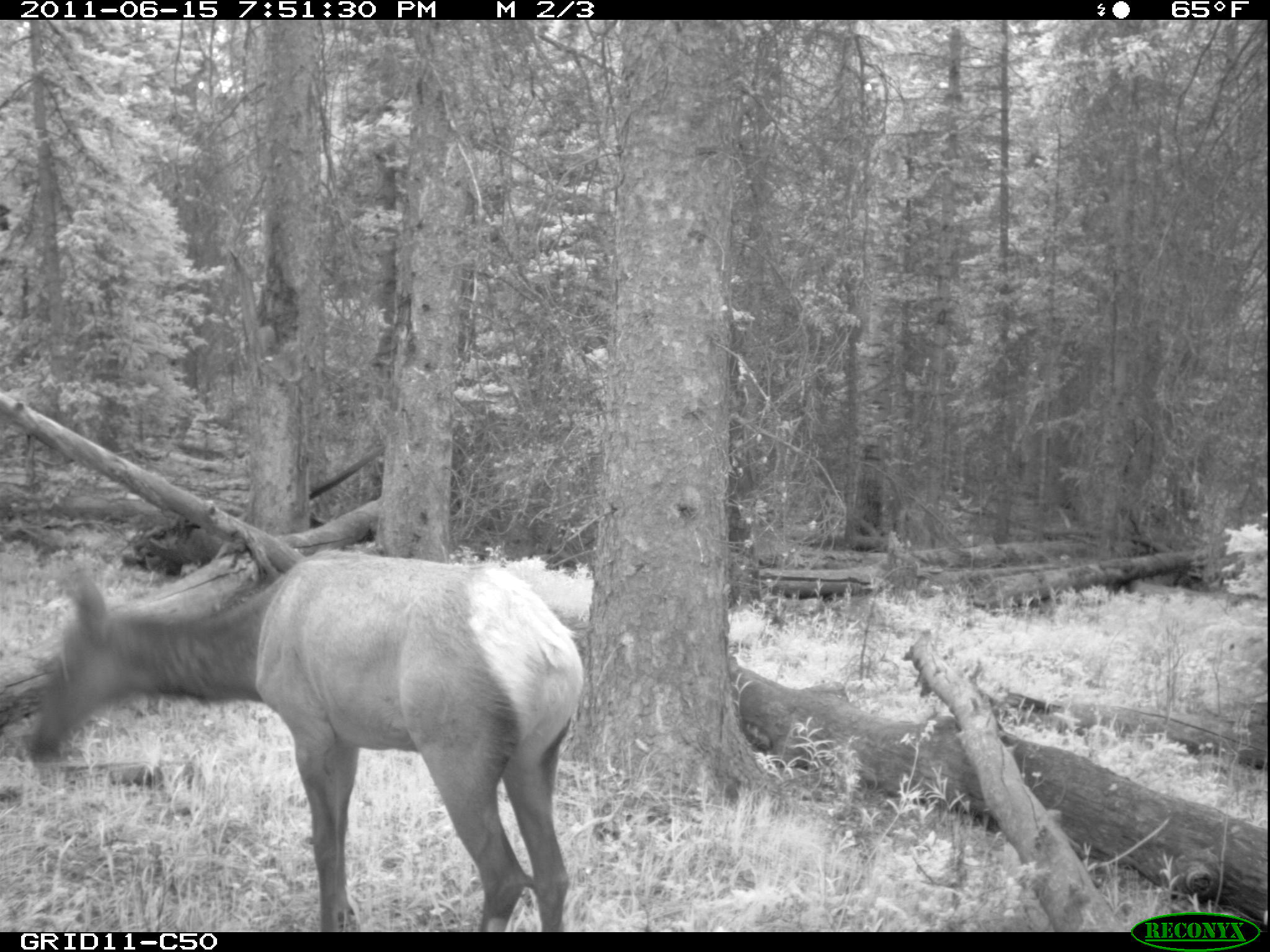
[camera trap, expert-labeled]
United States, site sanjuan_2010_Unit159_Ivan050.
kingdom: Animalia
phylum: Chordata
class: Mammalia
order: Artiodactyla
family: Cervidae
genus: Cervus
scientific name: Cervus elaphus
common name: red deer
Cervus elaphus (red deer).